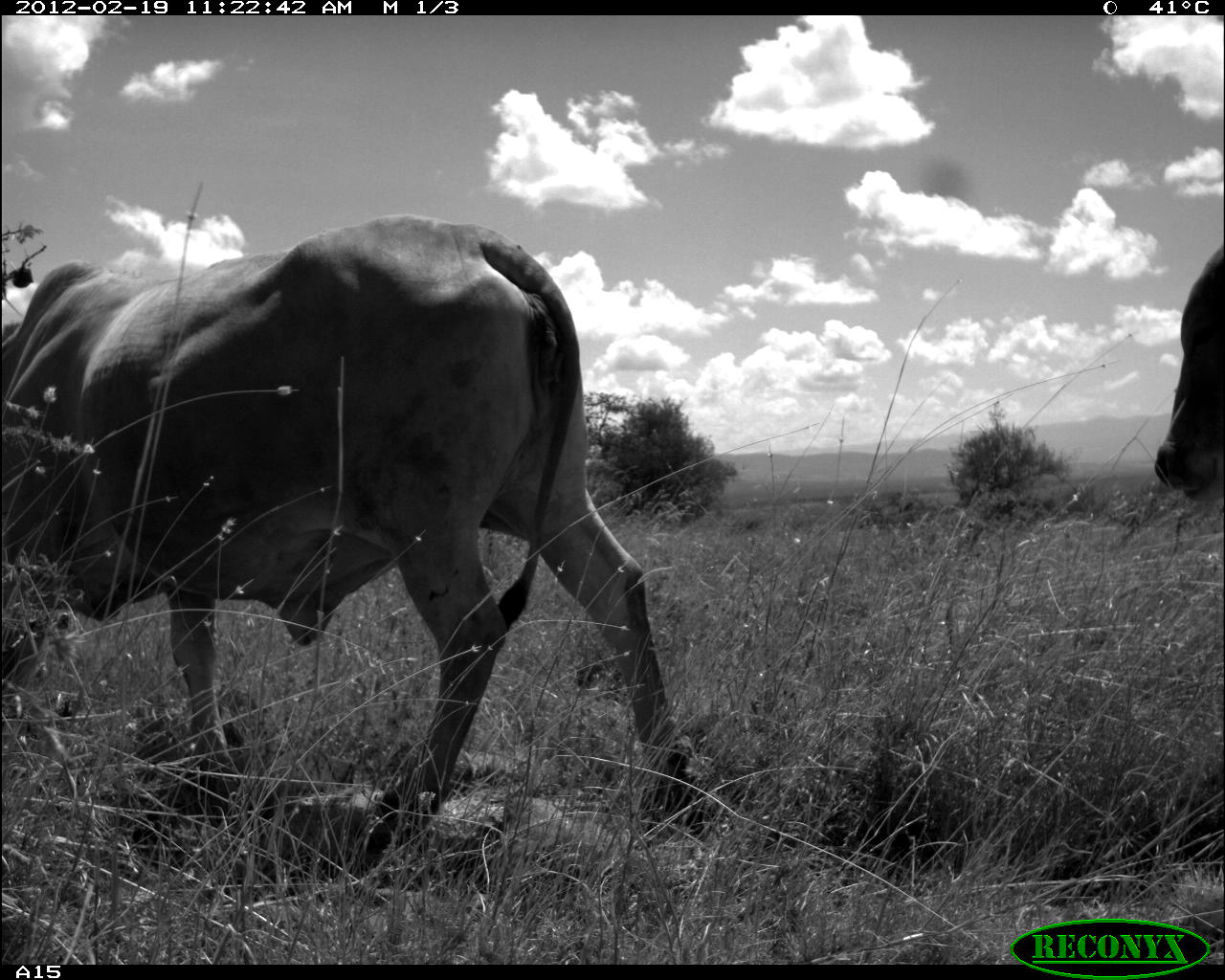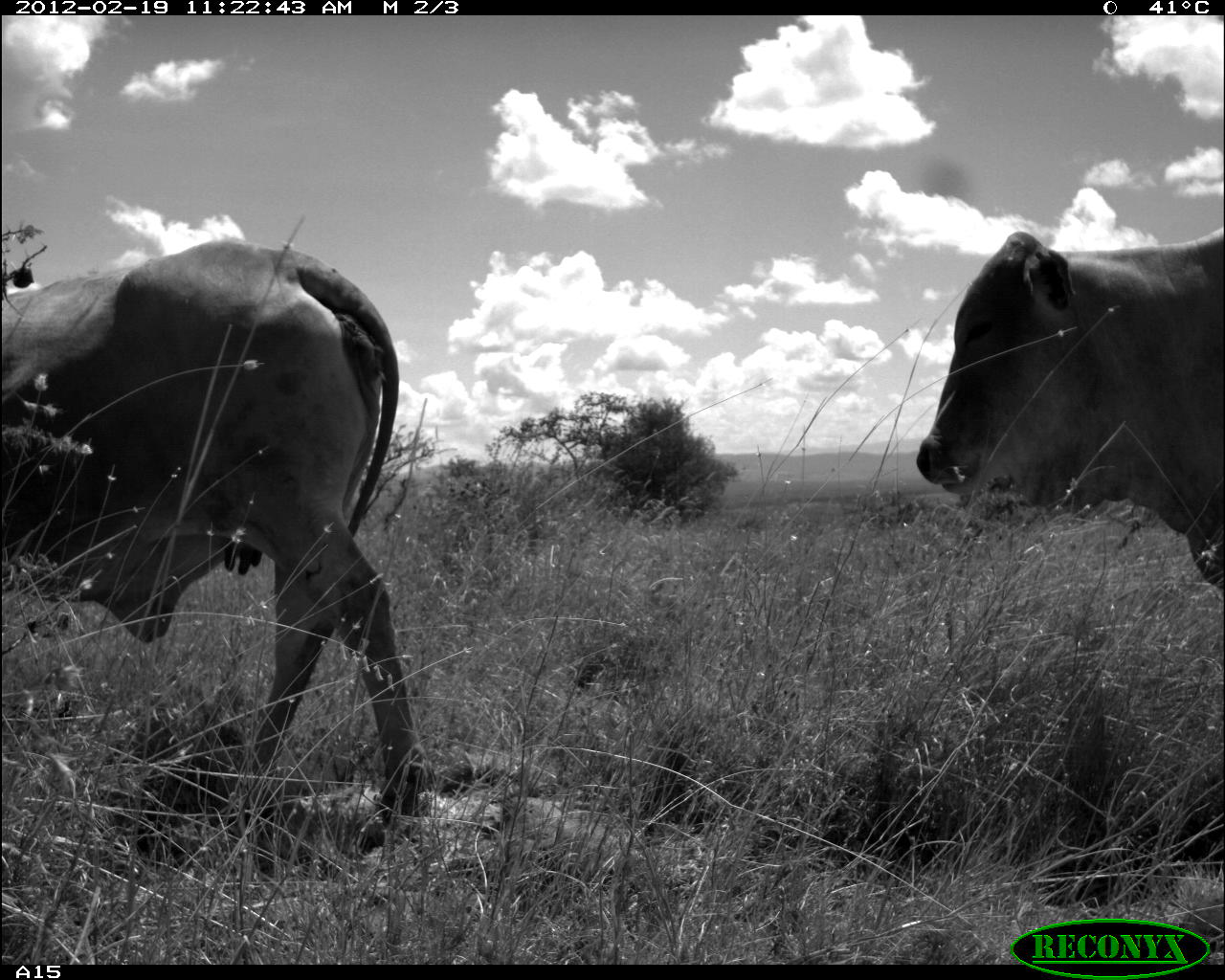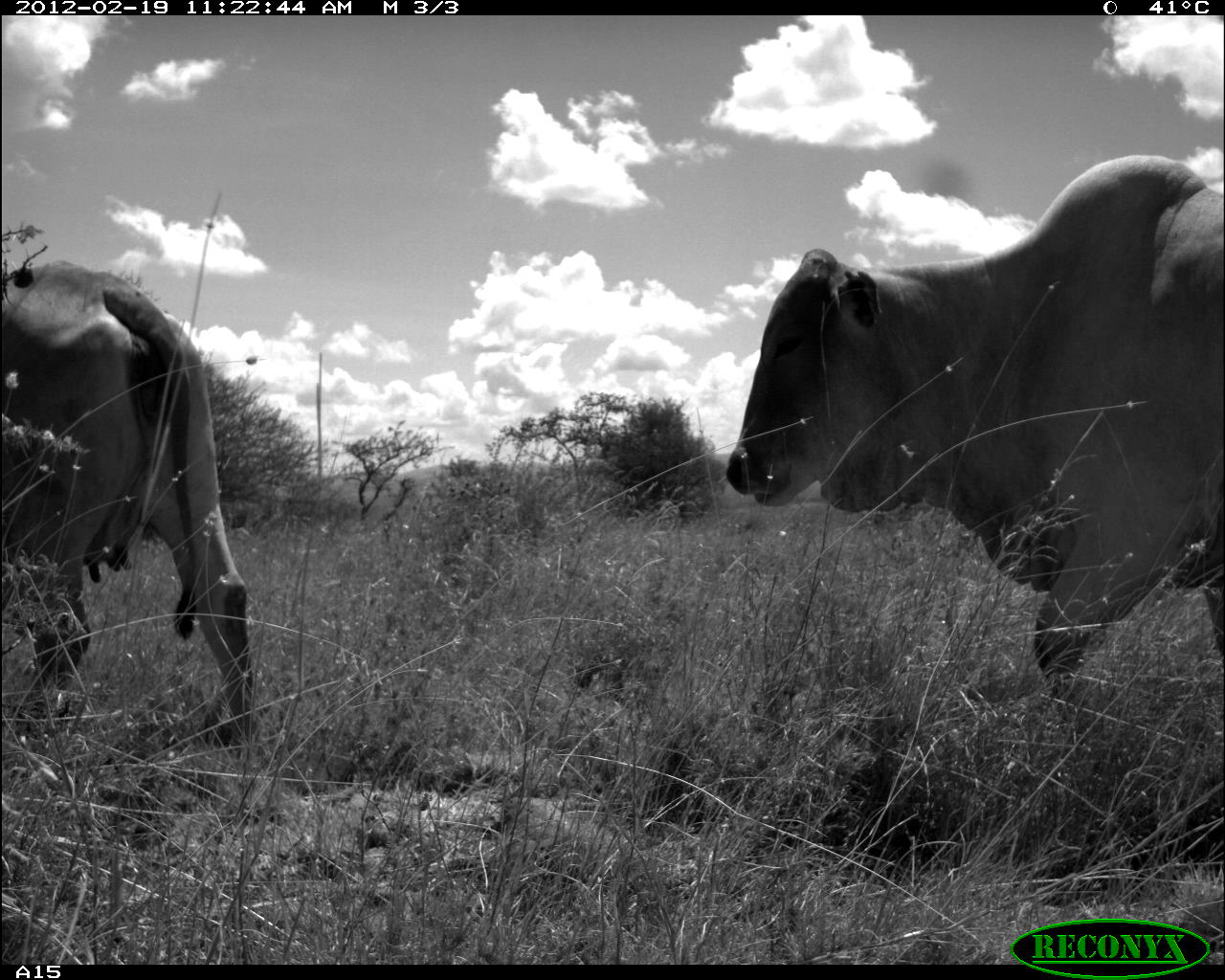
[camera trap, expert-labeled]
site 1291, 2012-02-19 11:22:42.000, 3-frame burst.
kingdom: Animalia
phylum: Chordata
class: Mammalia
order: Artiodactyla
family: Bovidae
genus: Bos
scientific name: Bos taurus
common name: domestic cattle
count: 2